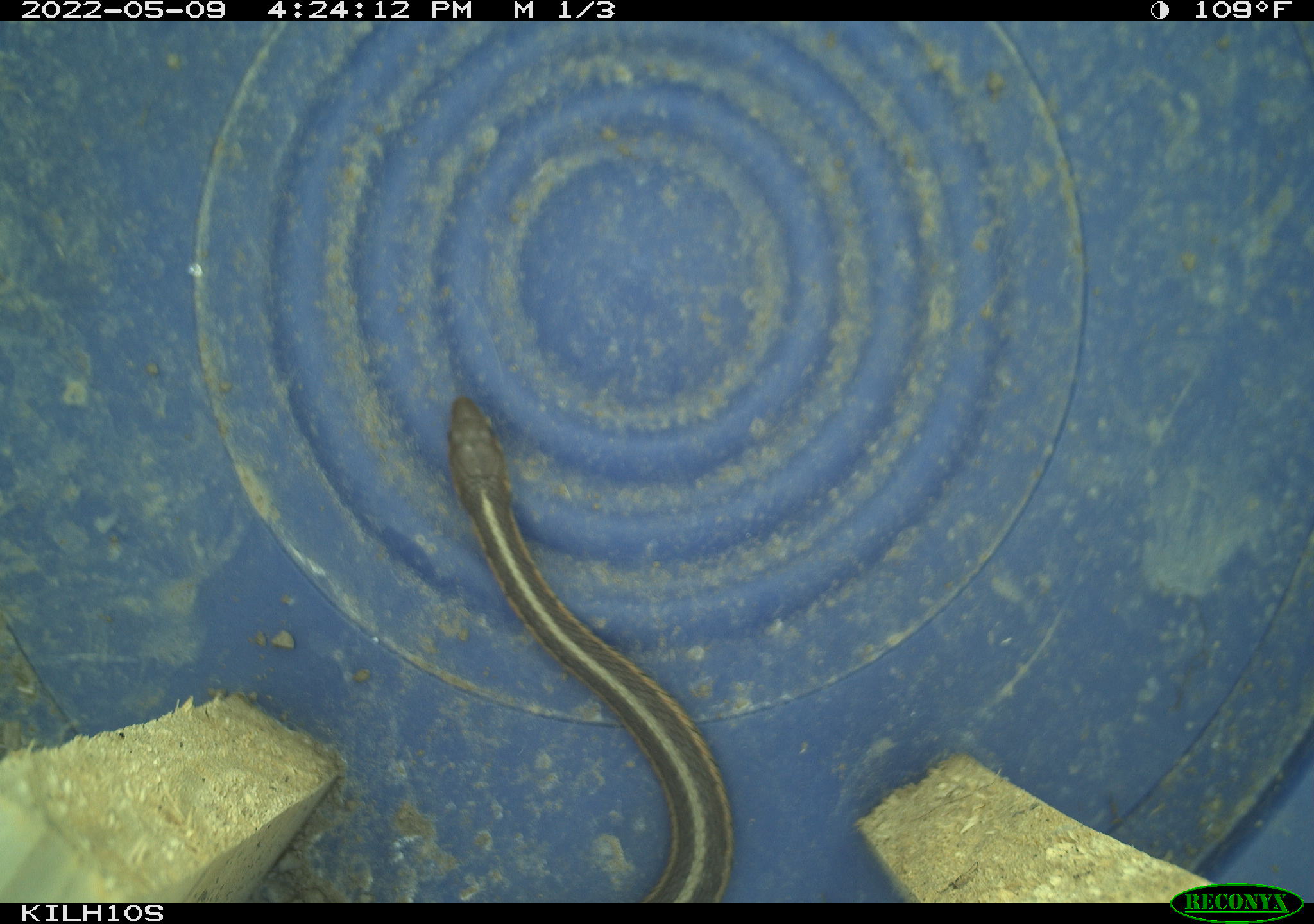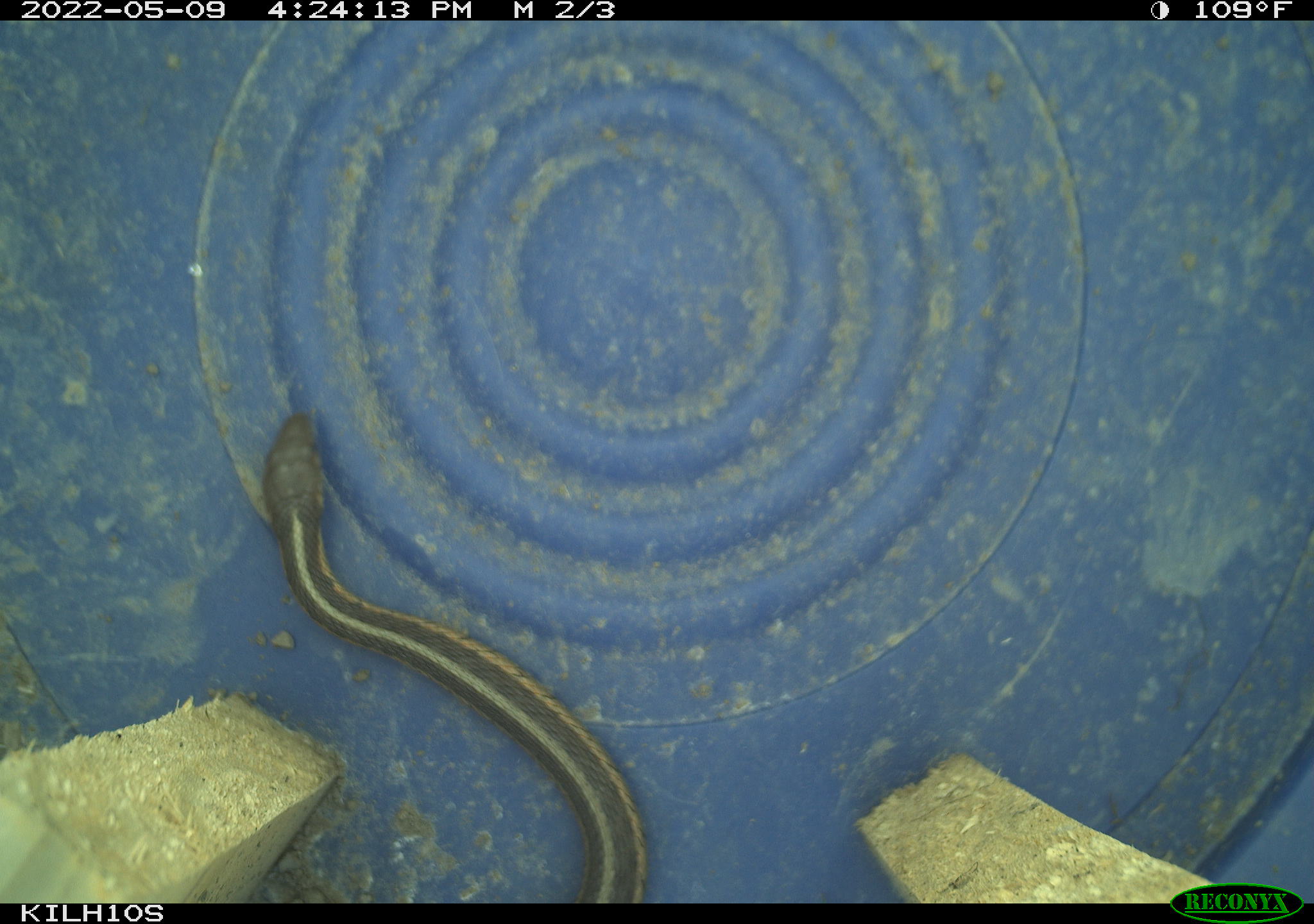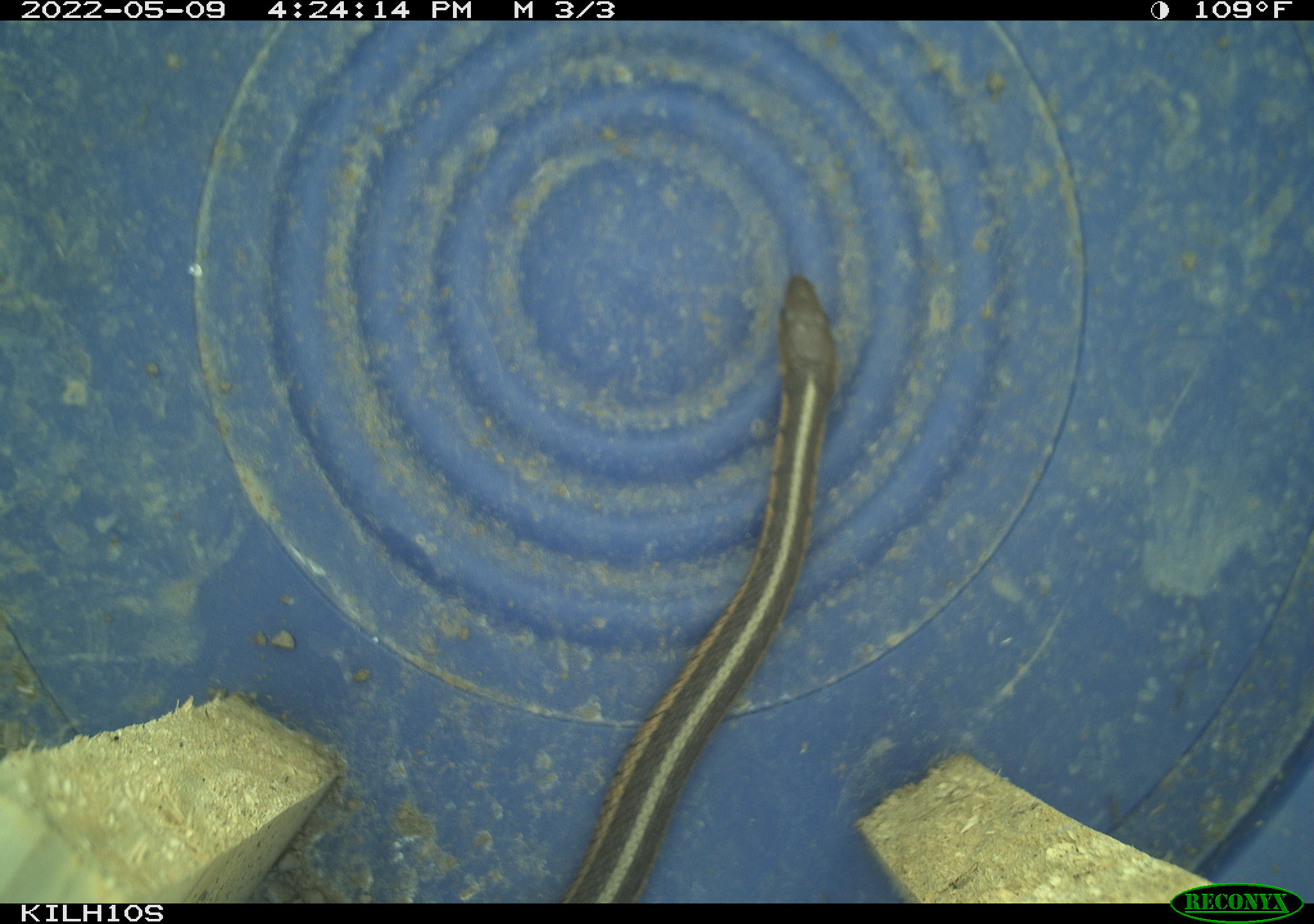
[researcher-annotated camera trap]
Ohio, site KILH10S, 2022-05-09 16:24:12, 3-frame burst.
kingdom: Animalia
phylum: Chordata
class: Reptilia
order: Squamata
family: Colubridae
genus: Thamnophis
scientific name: Thamnophis sirtalis sirtalis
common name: eastern gartersnake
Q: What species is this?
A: Eastern gartersnake (Thamnophis sirtalis sirtalis).